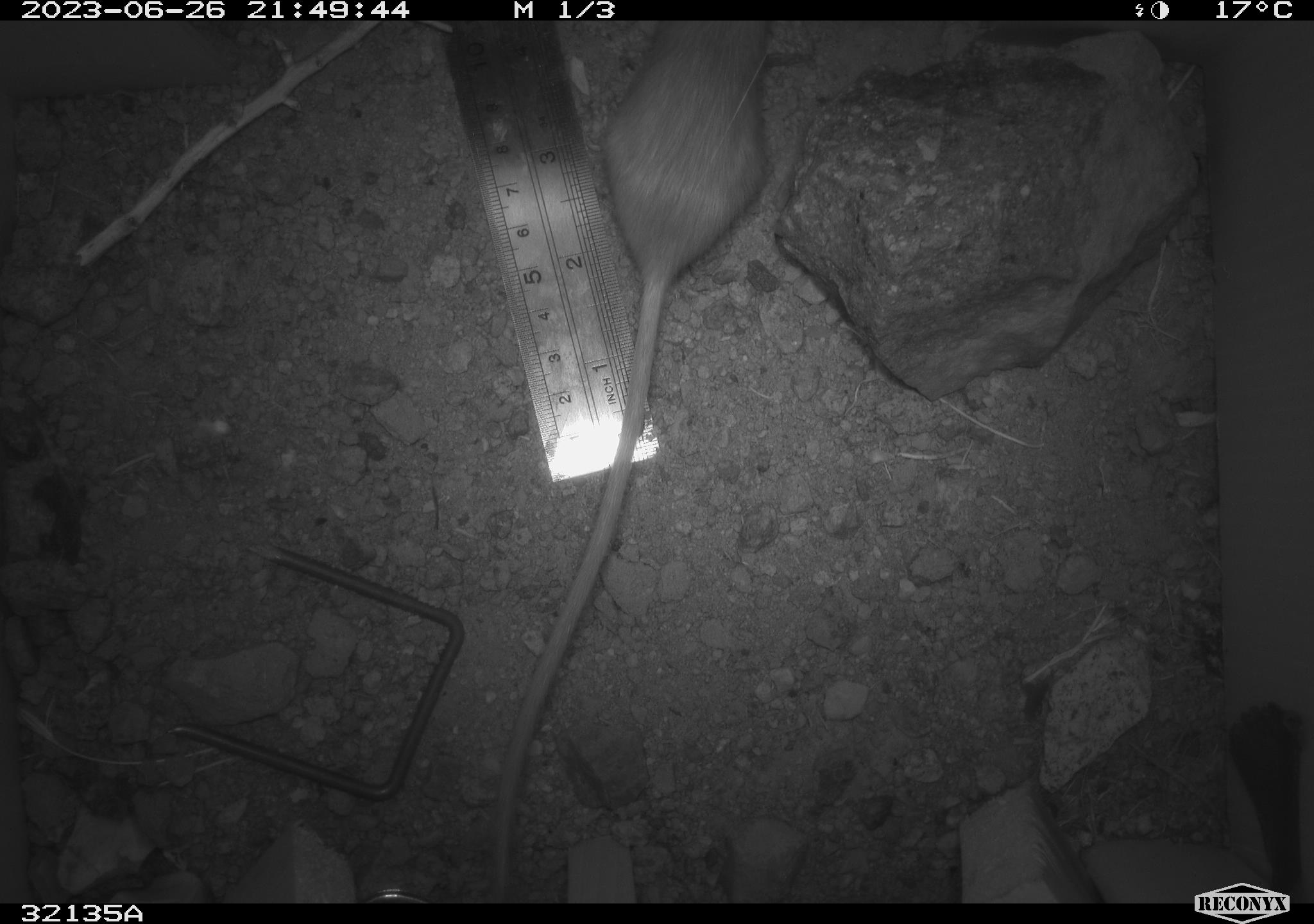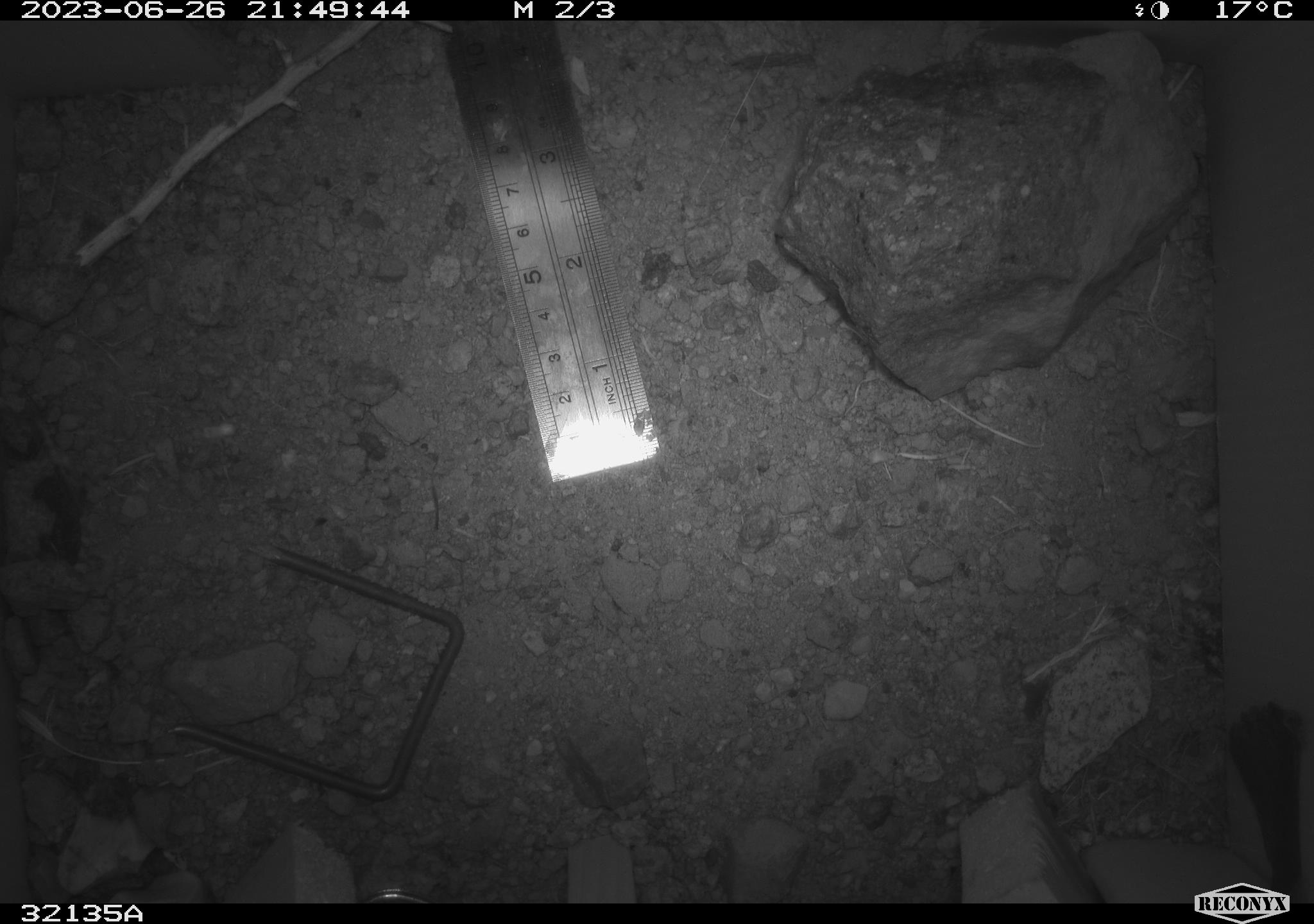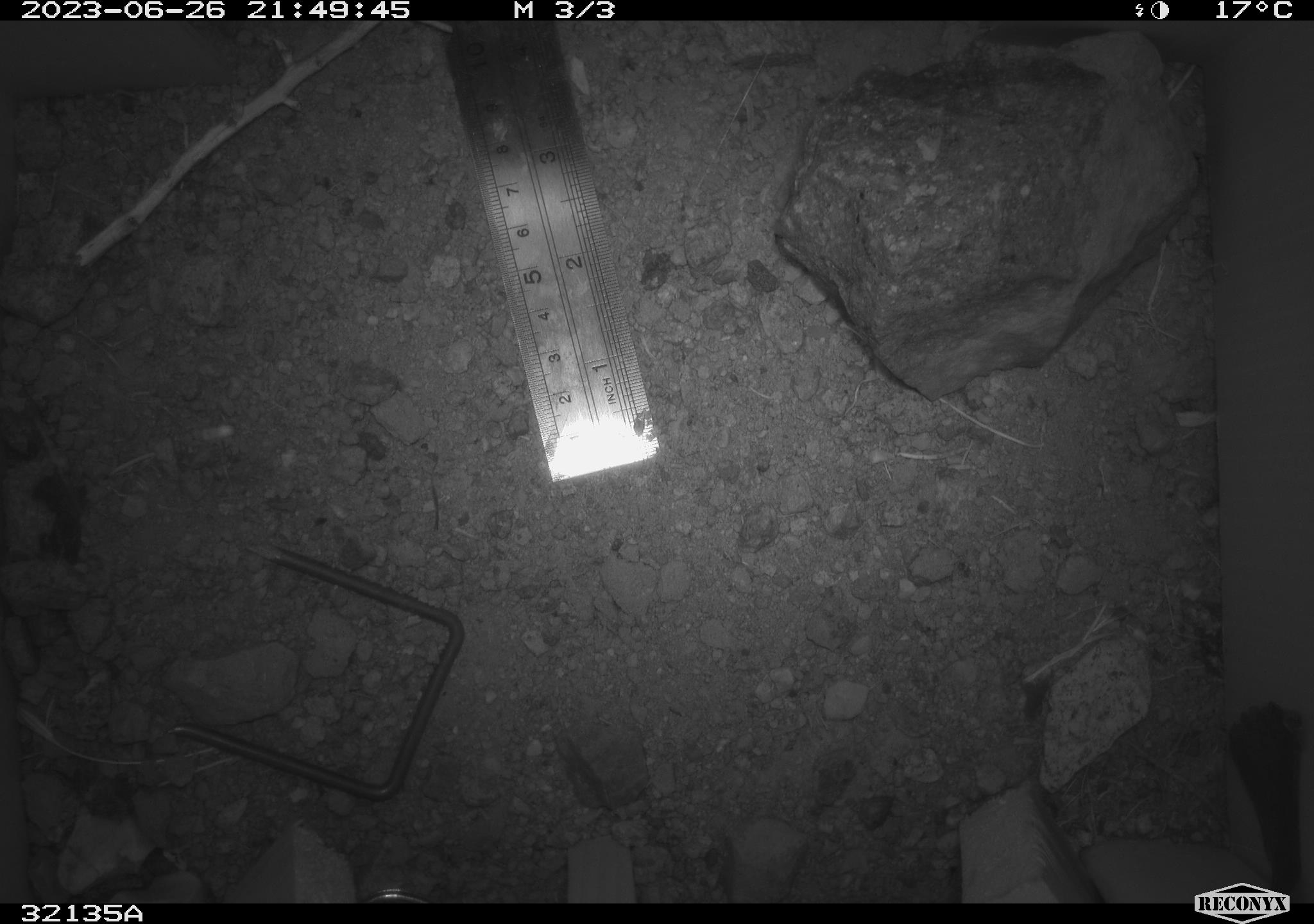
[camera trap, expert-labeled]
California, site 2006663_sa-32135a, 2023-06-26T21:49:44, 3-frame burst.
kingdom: Animalia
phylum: Chordata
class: Mammalia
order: Rodentia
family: Heteromyidae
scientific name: Heteromyidae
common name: kangaroo rats and pocket mice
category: heteromyidae family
Heteromyidae family (kangaroo rats and pocket mice) (Heteromyidae).